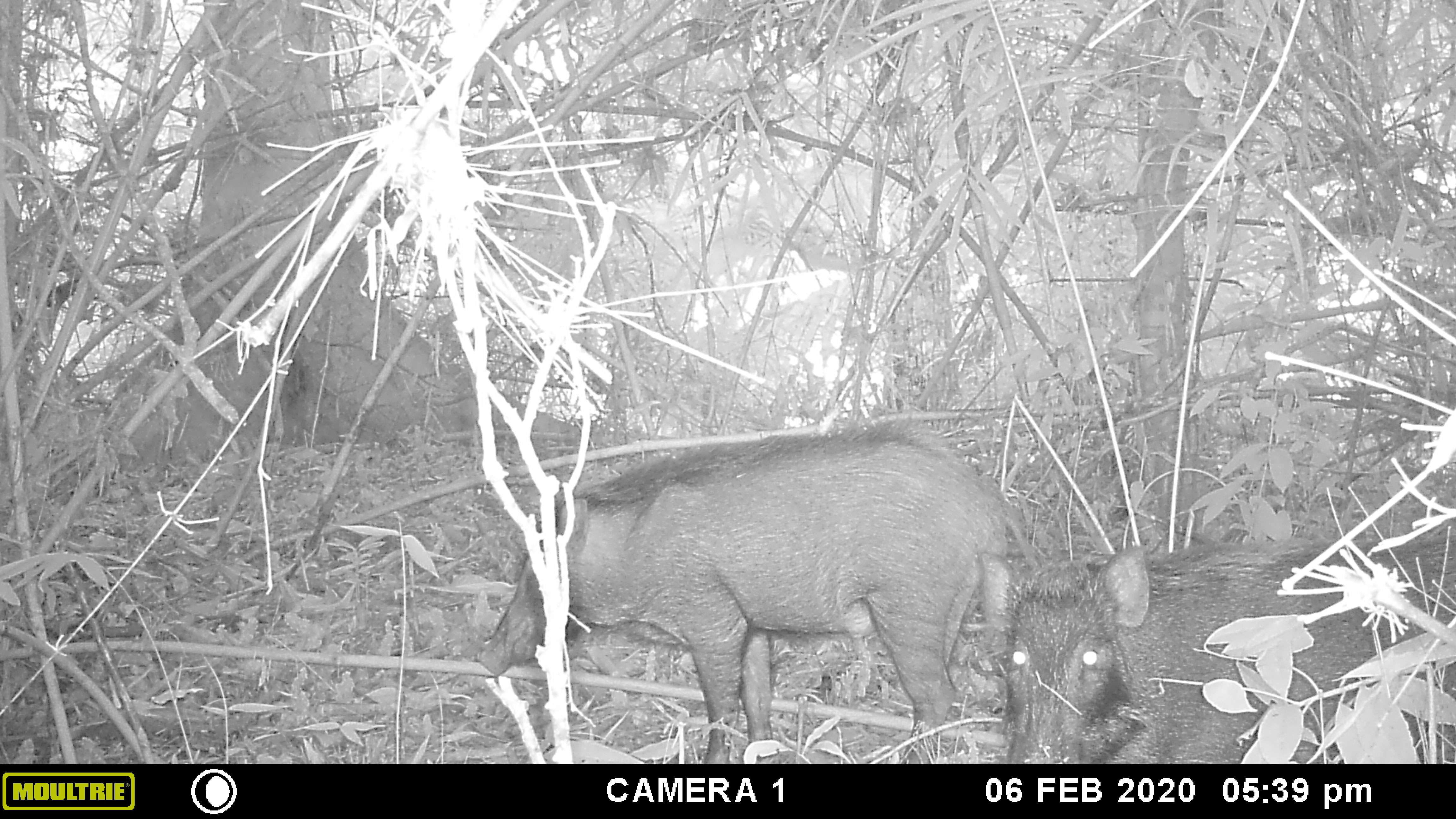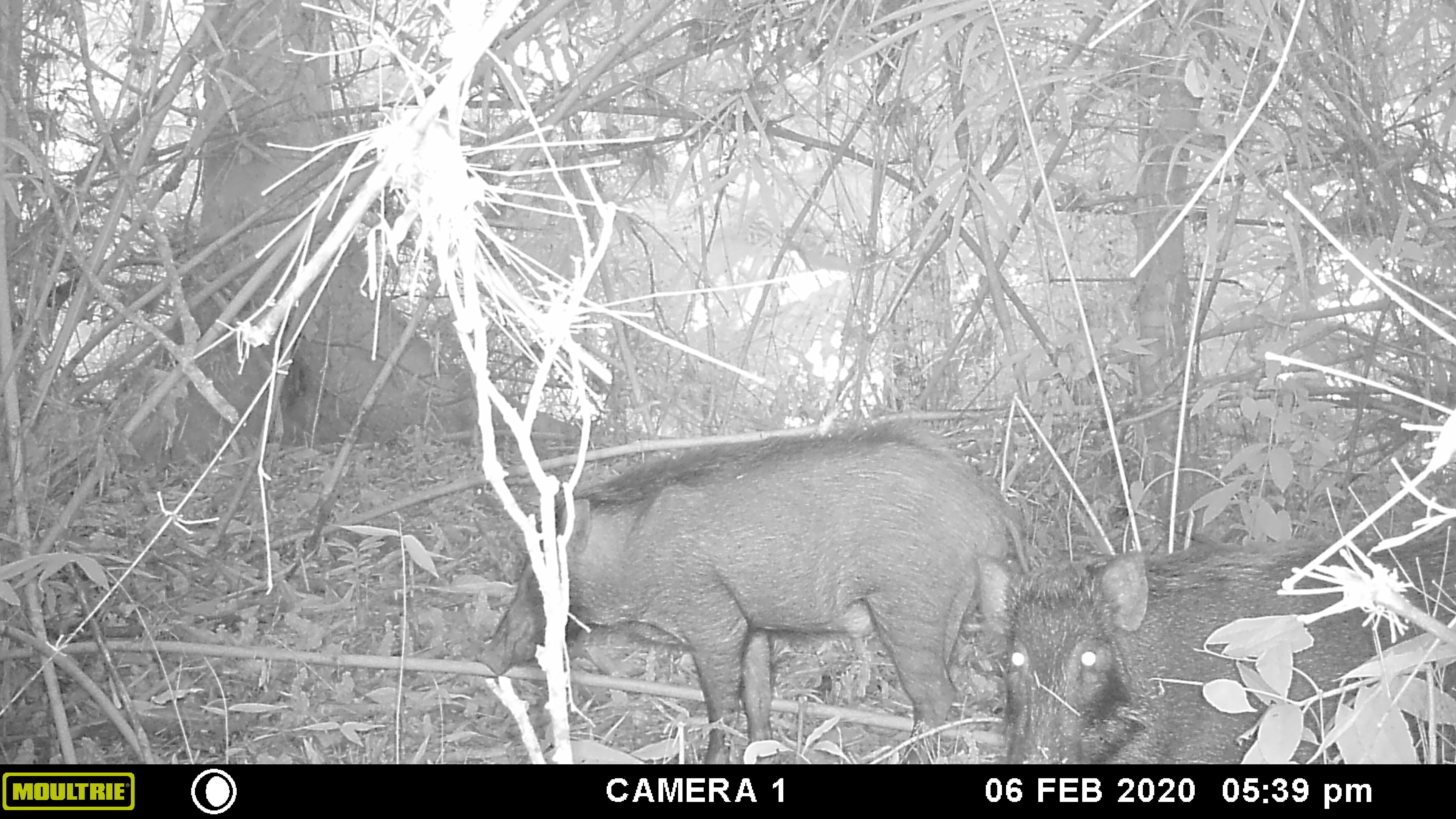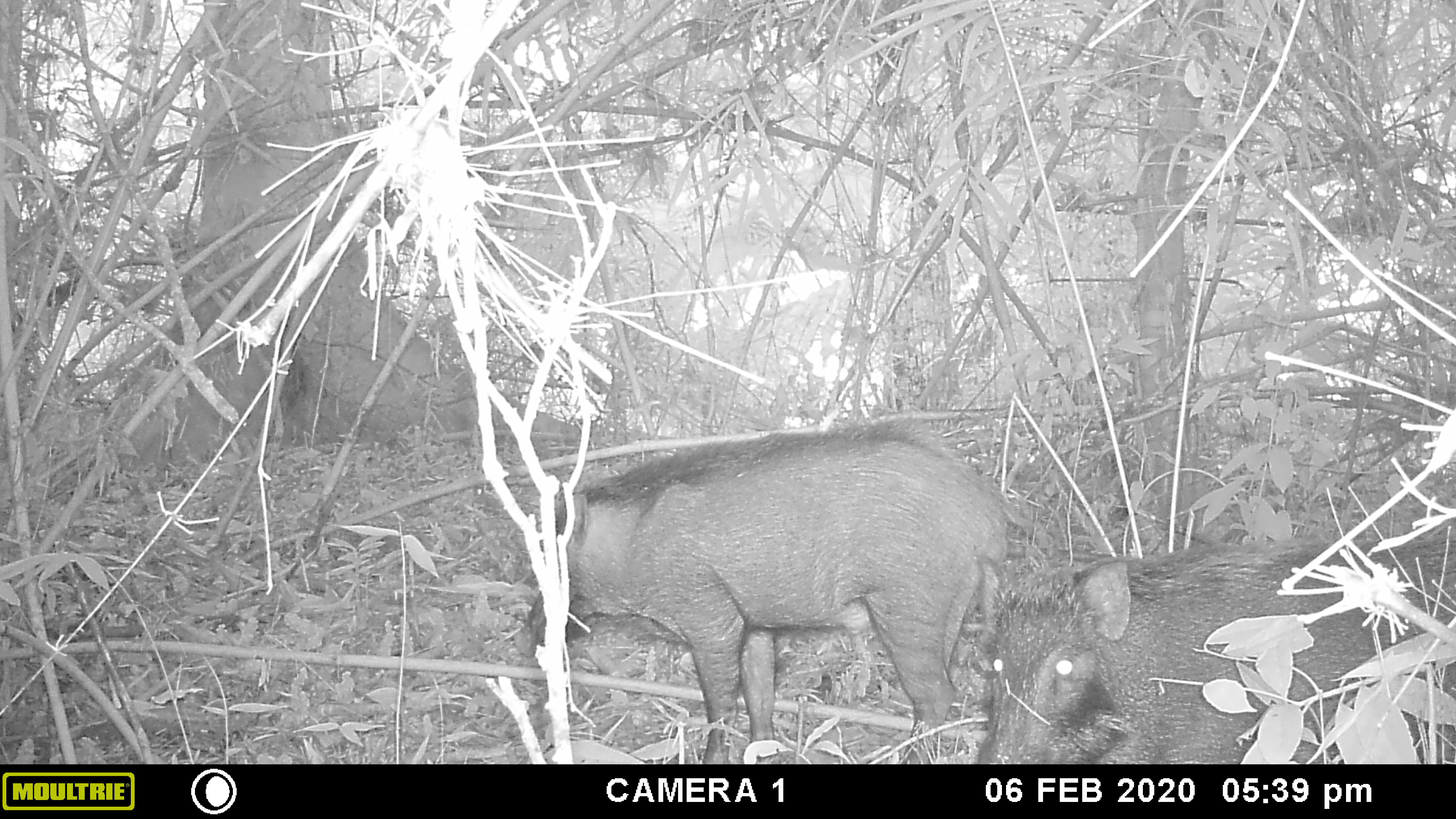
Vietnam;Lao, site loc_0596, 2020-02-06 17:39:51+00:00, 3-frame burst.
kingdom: Animalia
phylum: Chordata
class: Mammalia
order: Artiodactyla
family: Suidae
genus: Sus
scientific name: Sus scrofa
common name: eurasian wild pig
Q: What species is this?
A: Eurasian wild pig (Sus scrofa).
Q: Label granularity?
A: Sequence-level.